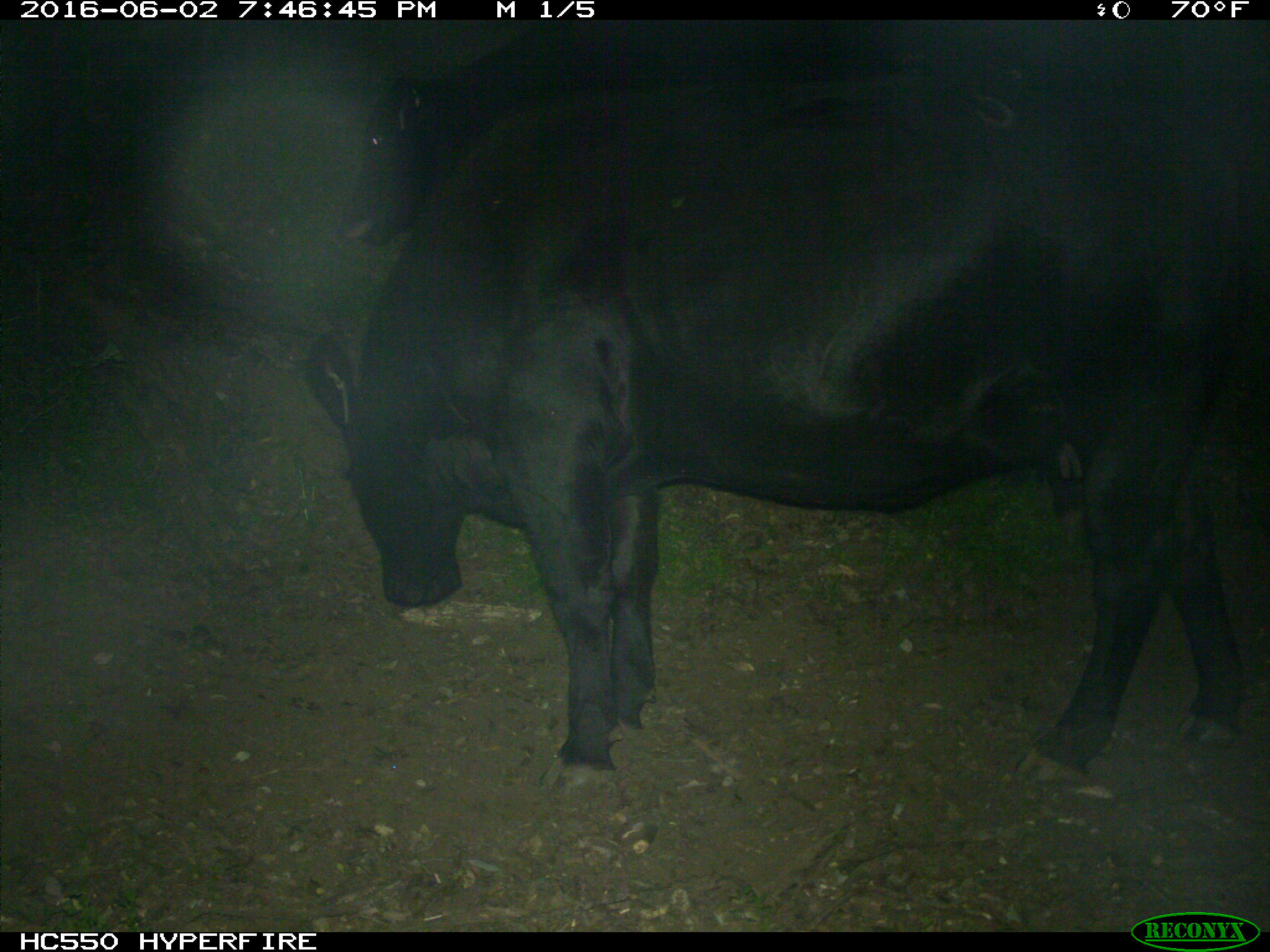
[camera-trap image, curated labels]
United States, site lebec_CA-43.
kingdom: Animalia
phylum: Chordata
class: Mammalia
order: Artiodactyla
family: Bovidae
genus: Bos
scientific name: Bos taurus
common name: domestic cow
Bos taurus (domestic cow).